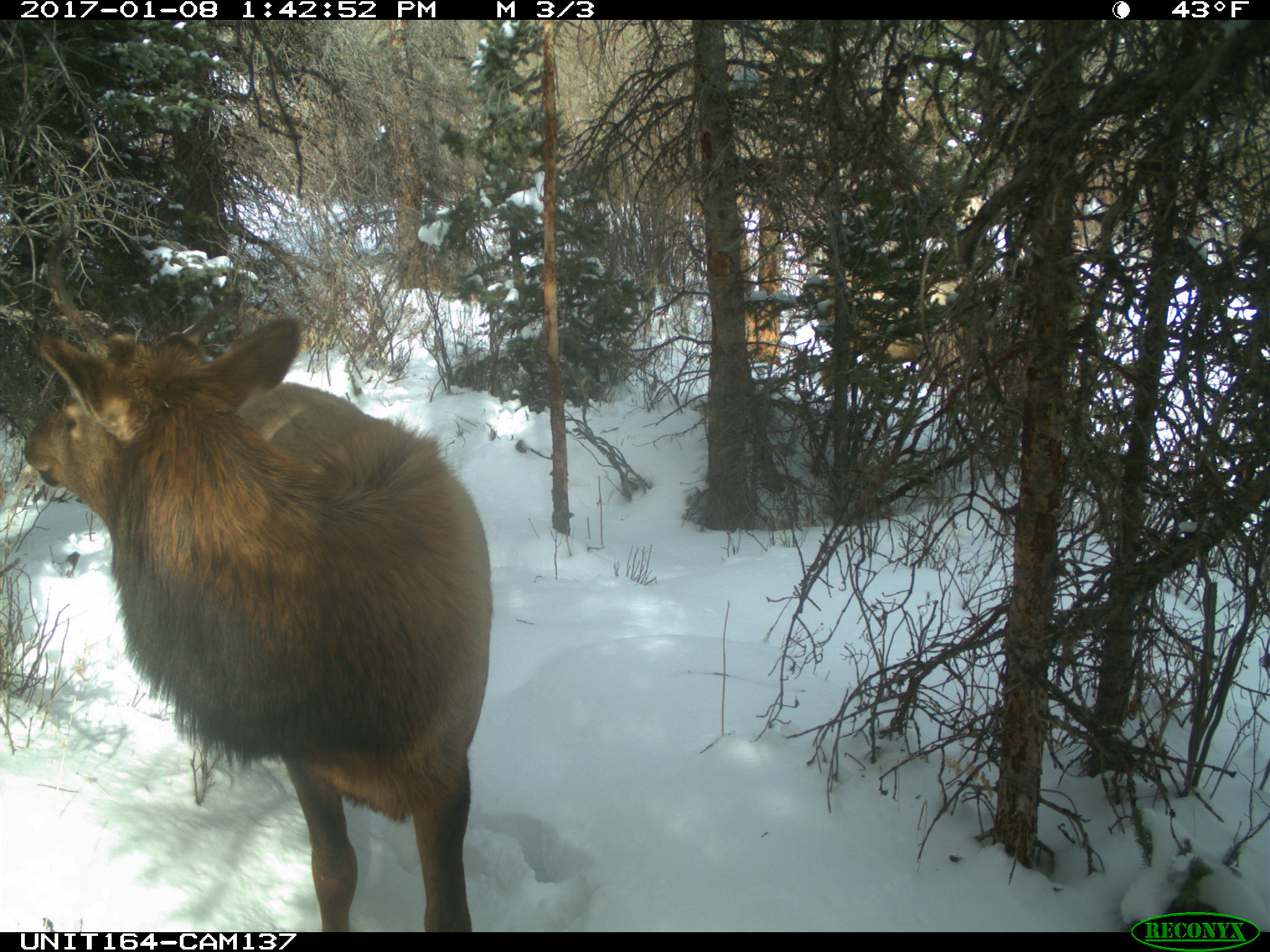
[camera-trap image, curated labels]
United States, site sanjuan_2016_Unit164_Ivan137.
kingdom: Animalia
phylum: Chordata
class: Mammalia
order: Artiodactyla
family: Cervidae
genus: Cervus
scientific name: Cervus elaphus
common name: red deer